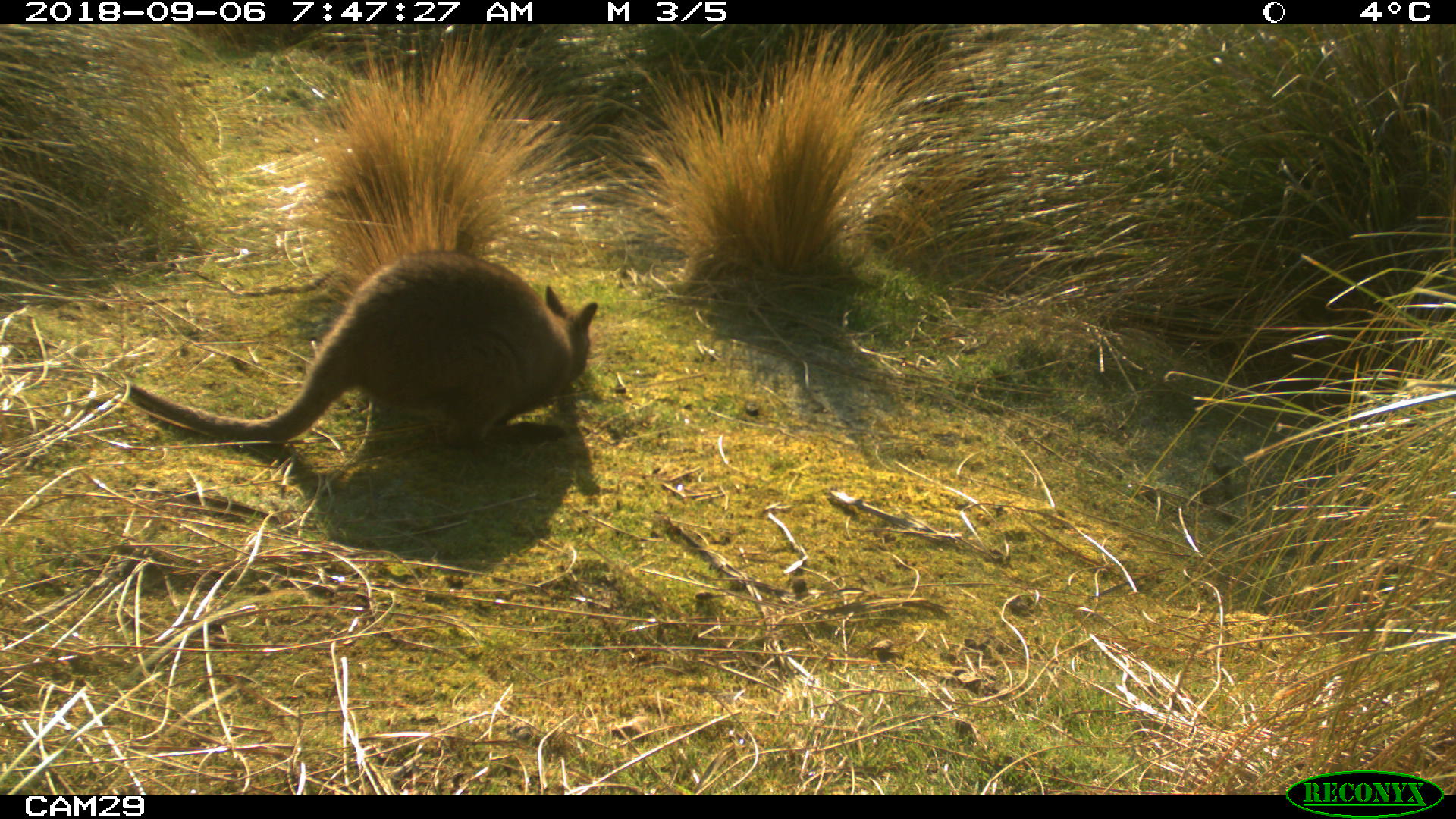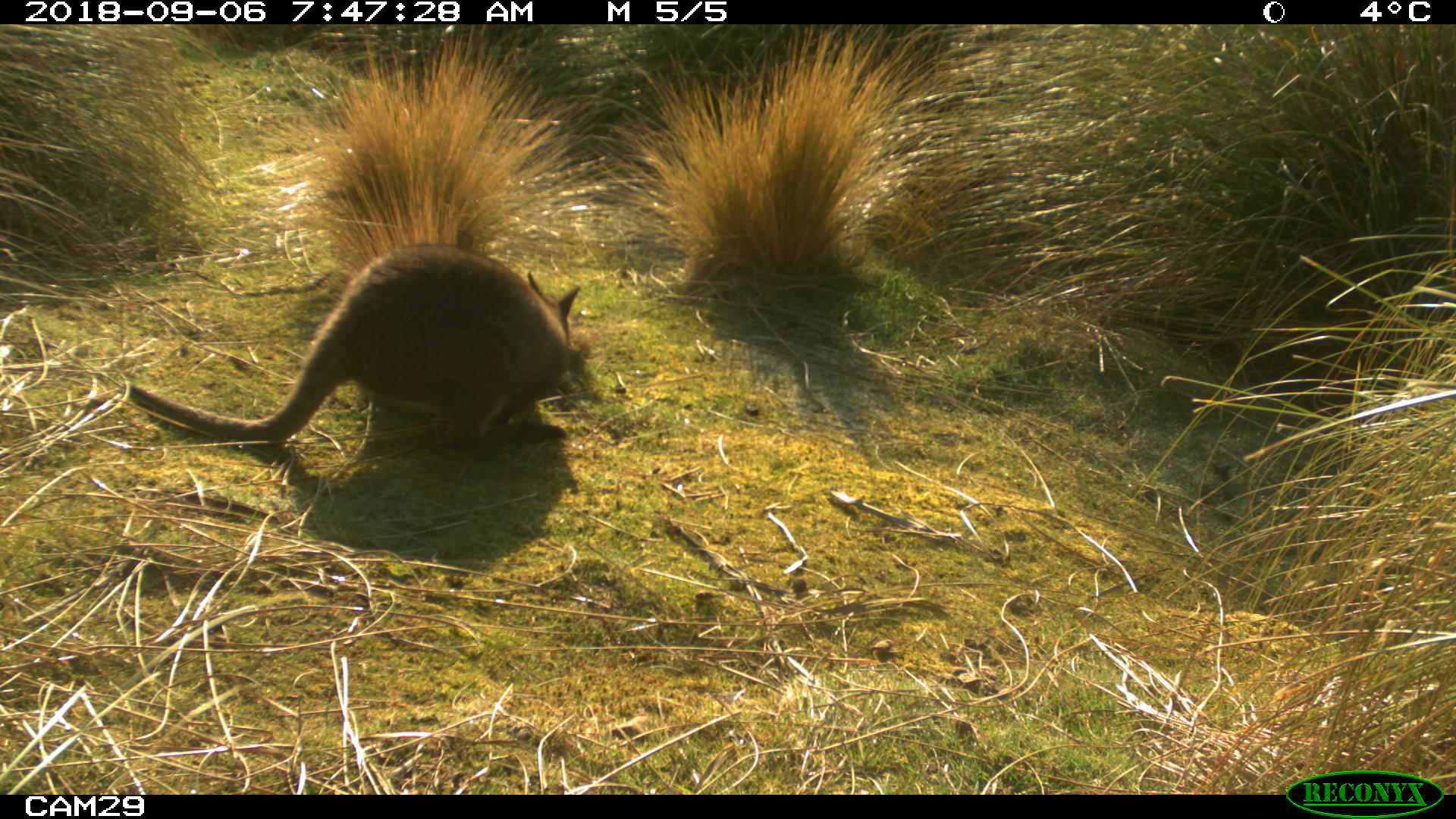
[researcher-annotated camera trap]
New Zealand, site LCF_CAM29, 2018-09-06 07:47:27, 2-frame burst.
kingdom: Animalia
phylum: Chordata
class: Mammalia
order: Diprotodontia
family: Macropodidae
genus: Notamacropus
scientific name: Notamacropus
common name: wallaby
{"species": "wallaby (Notamacropus)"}